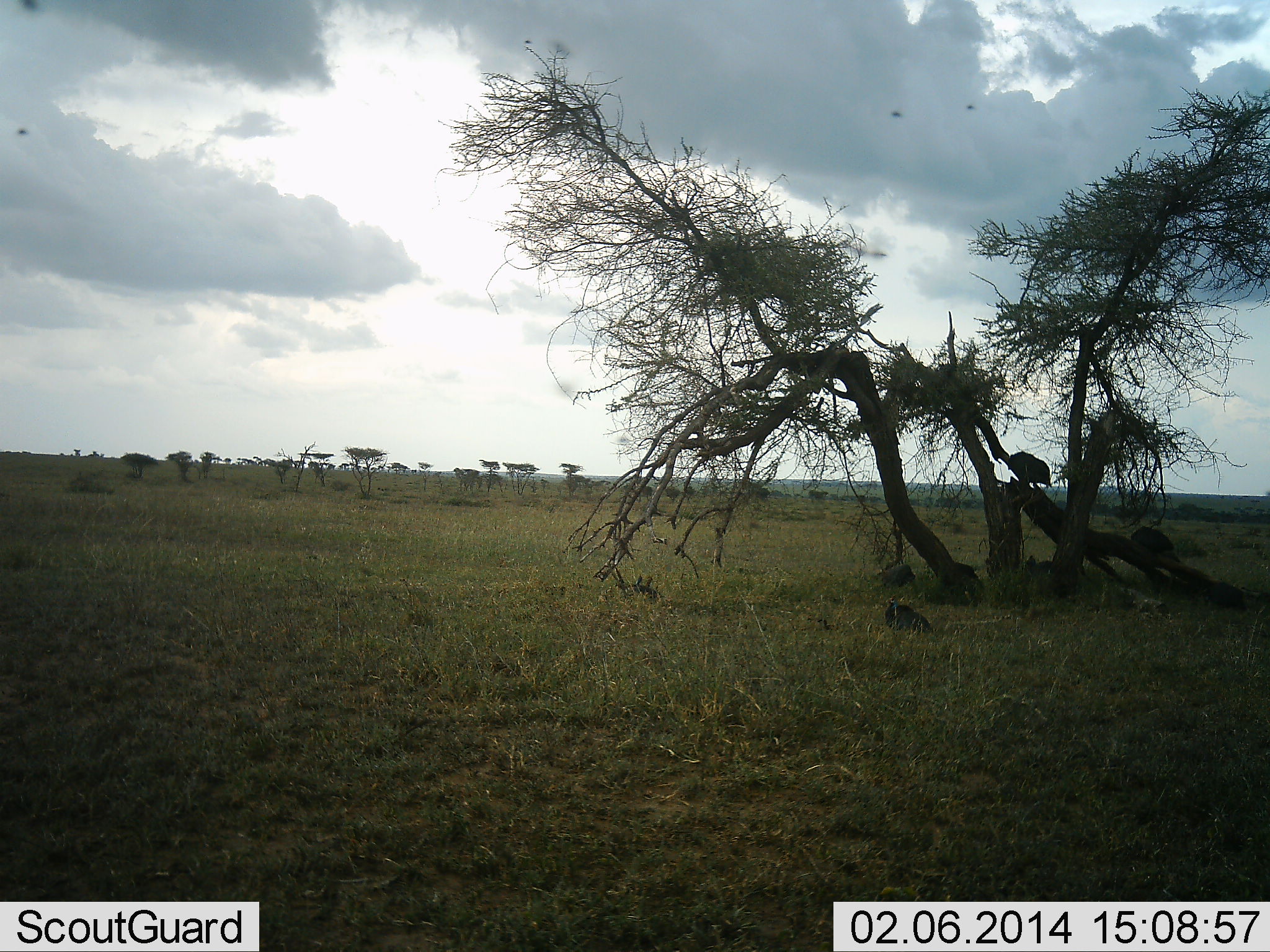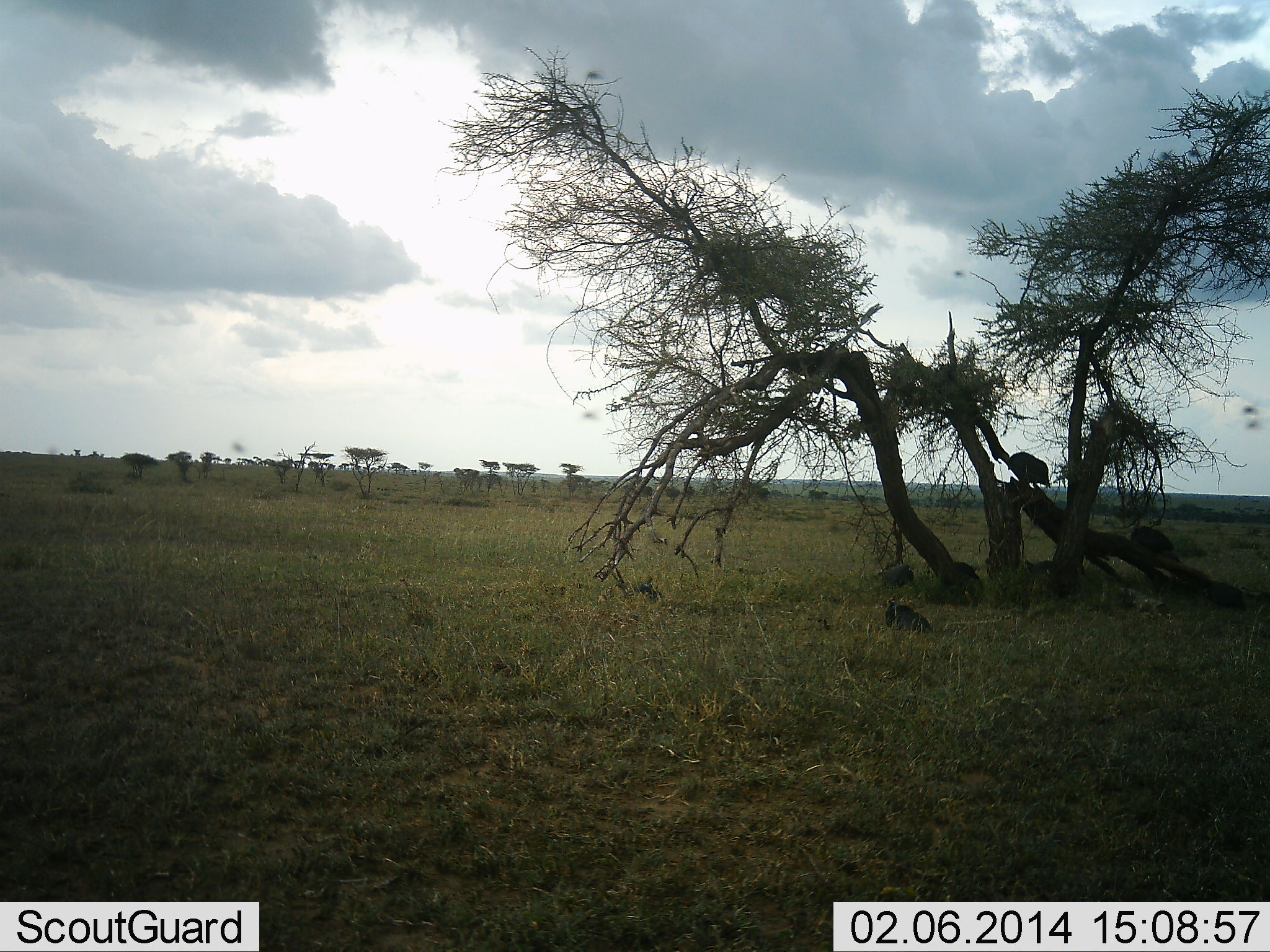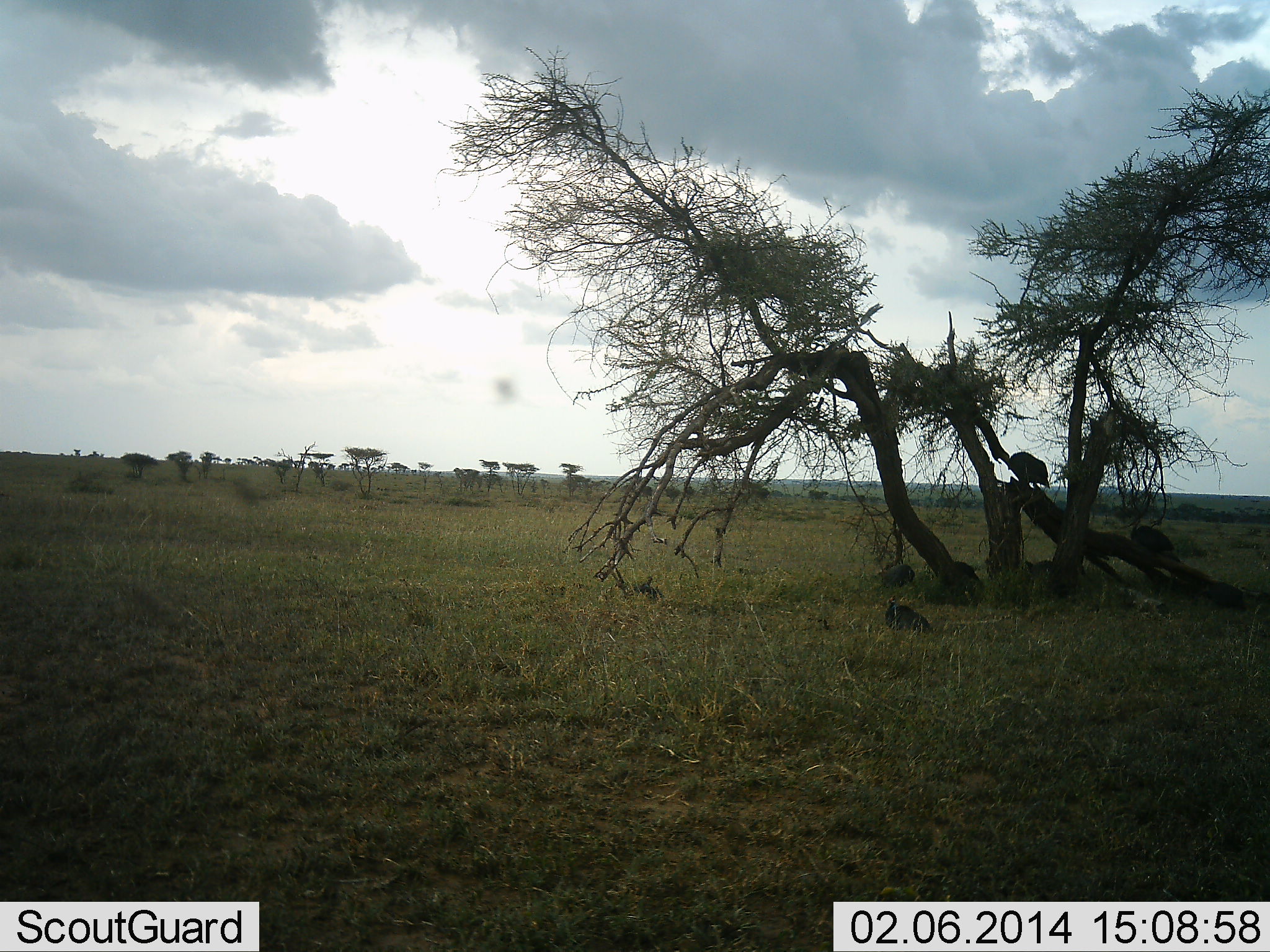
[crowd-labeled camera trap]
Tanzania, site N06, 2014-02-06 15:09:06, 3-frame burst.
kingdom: Animalia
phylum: Arthropoda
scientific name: Arthropoda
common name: arthropods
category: insectspider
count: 11-50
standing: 0%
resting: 0%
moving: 100%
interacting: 0%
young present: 0%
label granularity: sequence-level